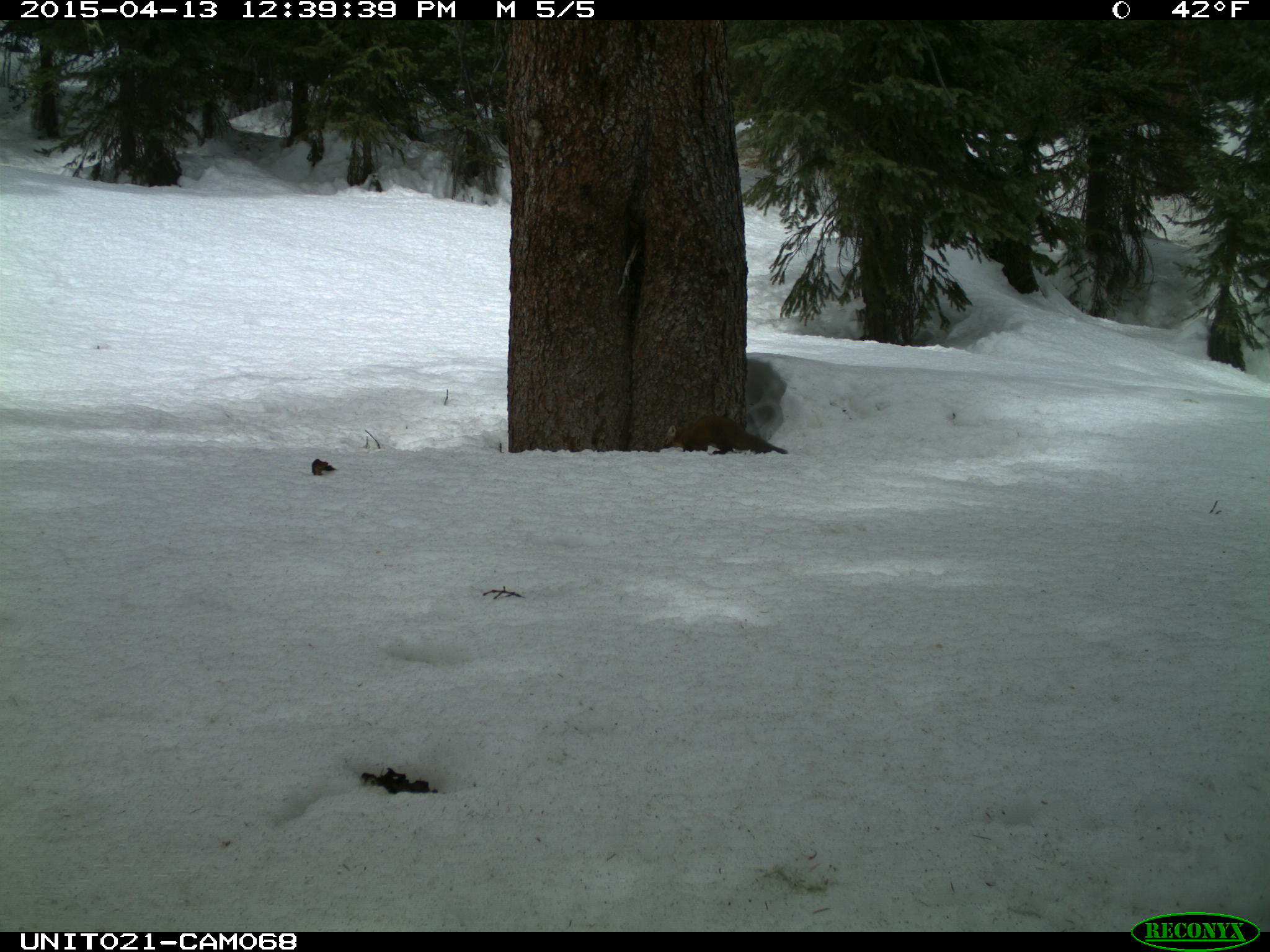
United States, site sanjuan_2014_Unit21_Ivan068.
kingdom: Animalia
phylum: Chordata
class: Mammalia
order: Carnivora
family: Mustelidae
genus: Martes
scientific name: Martes americana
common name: american marten